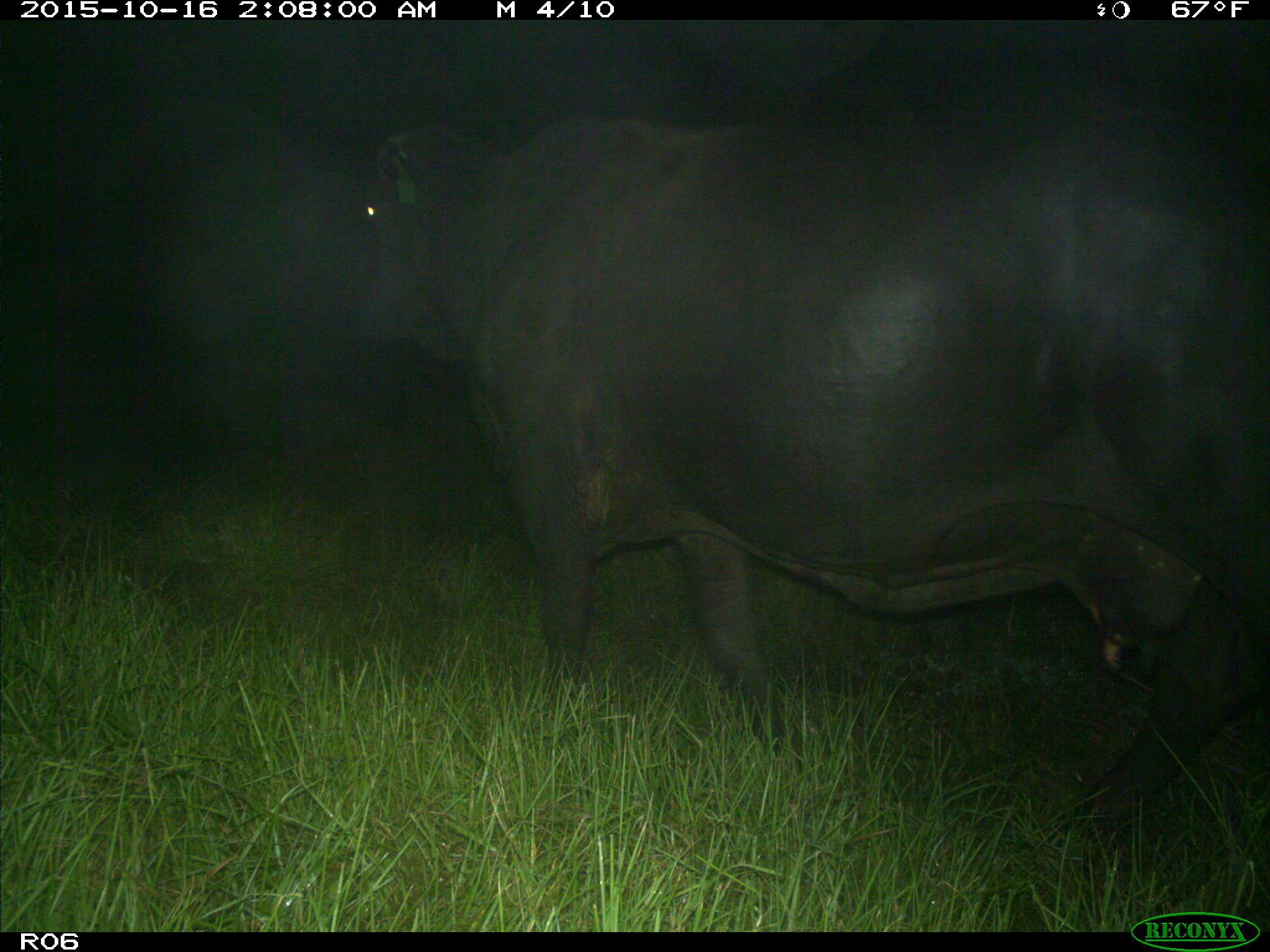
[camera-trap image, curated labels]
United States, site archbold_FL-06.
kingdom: Animalia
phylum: Chordata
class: Mammalia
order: Artiodactyla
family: Bovidae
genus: Bos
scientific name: Bos taurus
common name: domestic cow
Bos taurus (domestic cow).